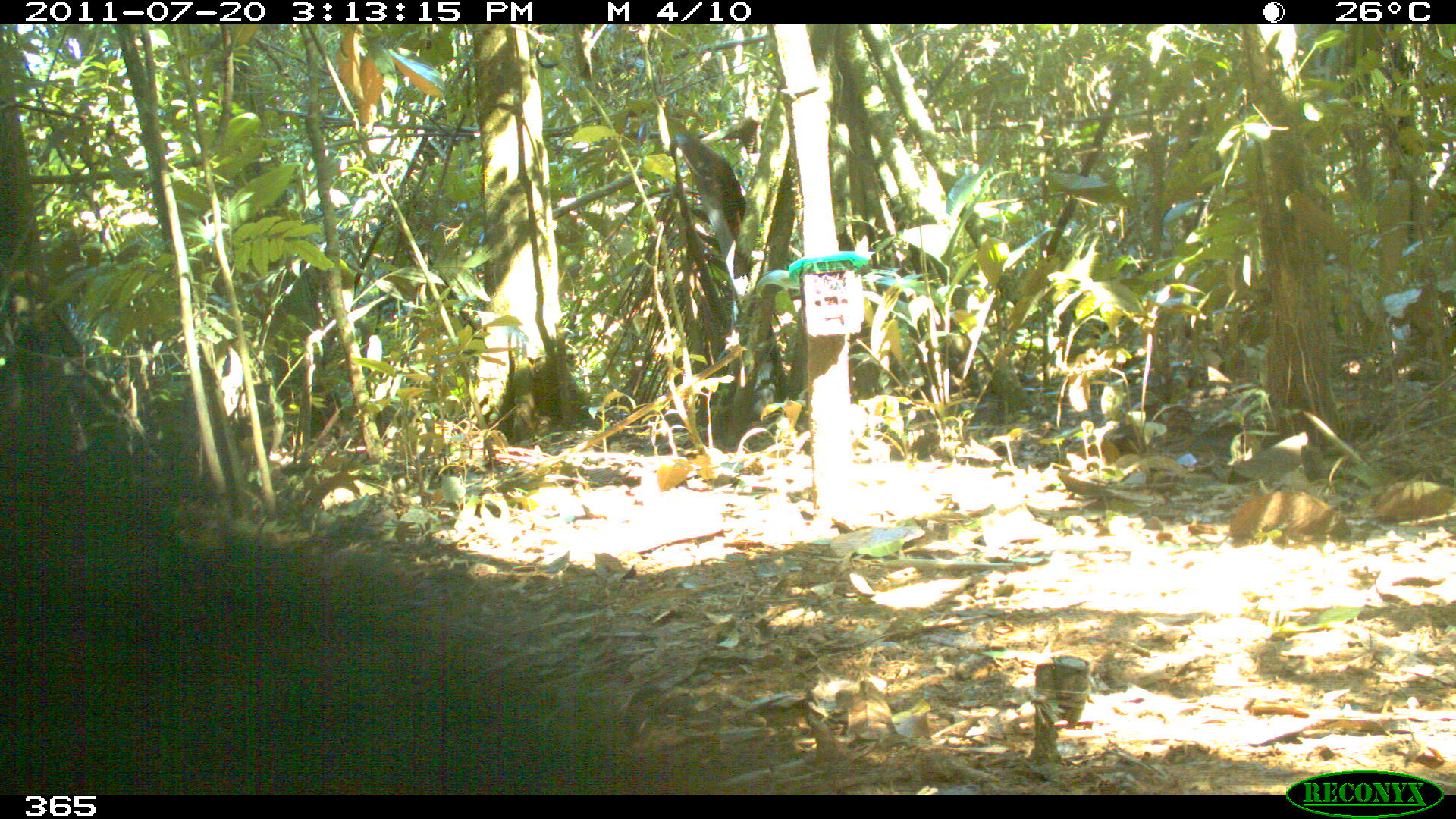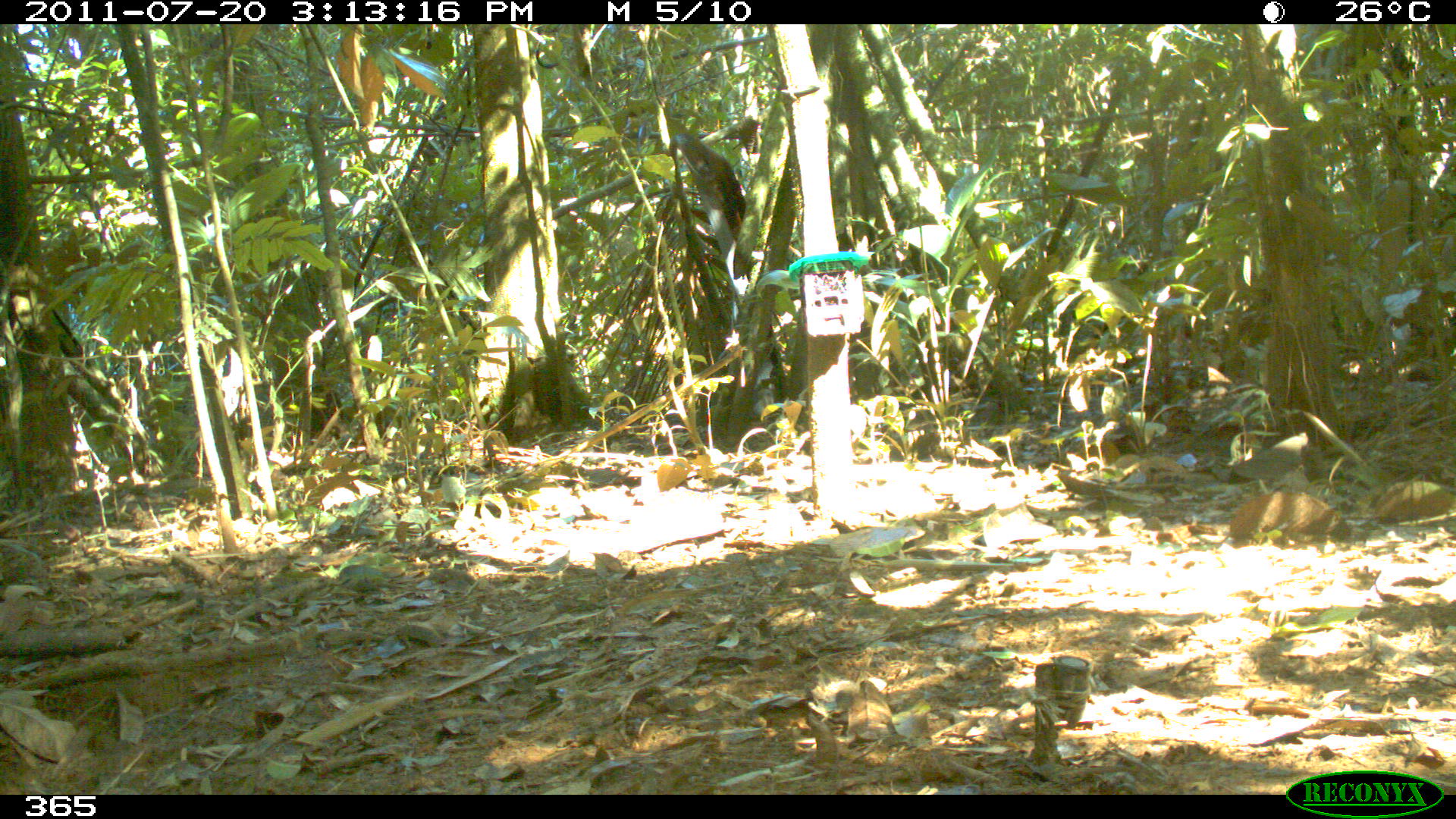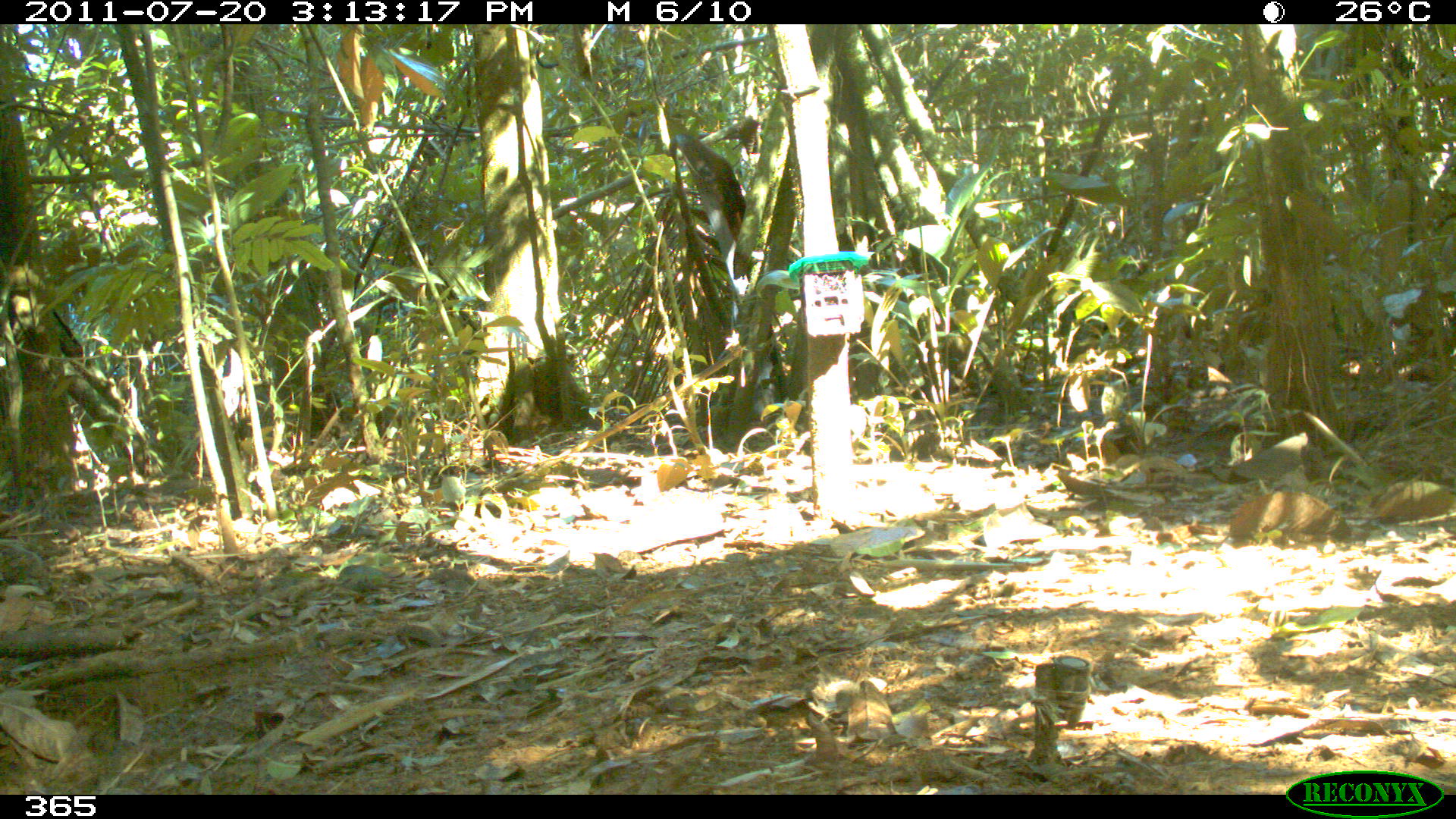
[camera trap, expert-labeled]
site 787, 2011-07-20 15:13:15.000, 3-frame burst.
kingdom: Animalia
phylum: Chordata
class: Mammalia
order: Artiodactyla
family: Tayassuidae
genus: Tayassu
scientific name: Tayassu pecari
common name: white-lipped peccary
Tayassu pecari (white-lipped peccary).